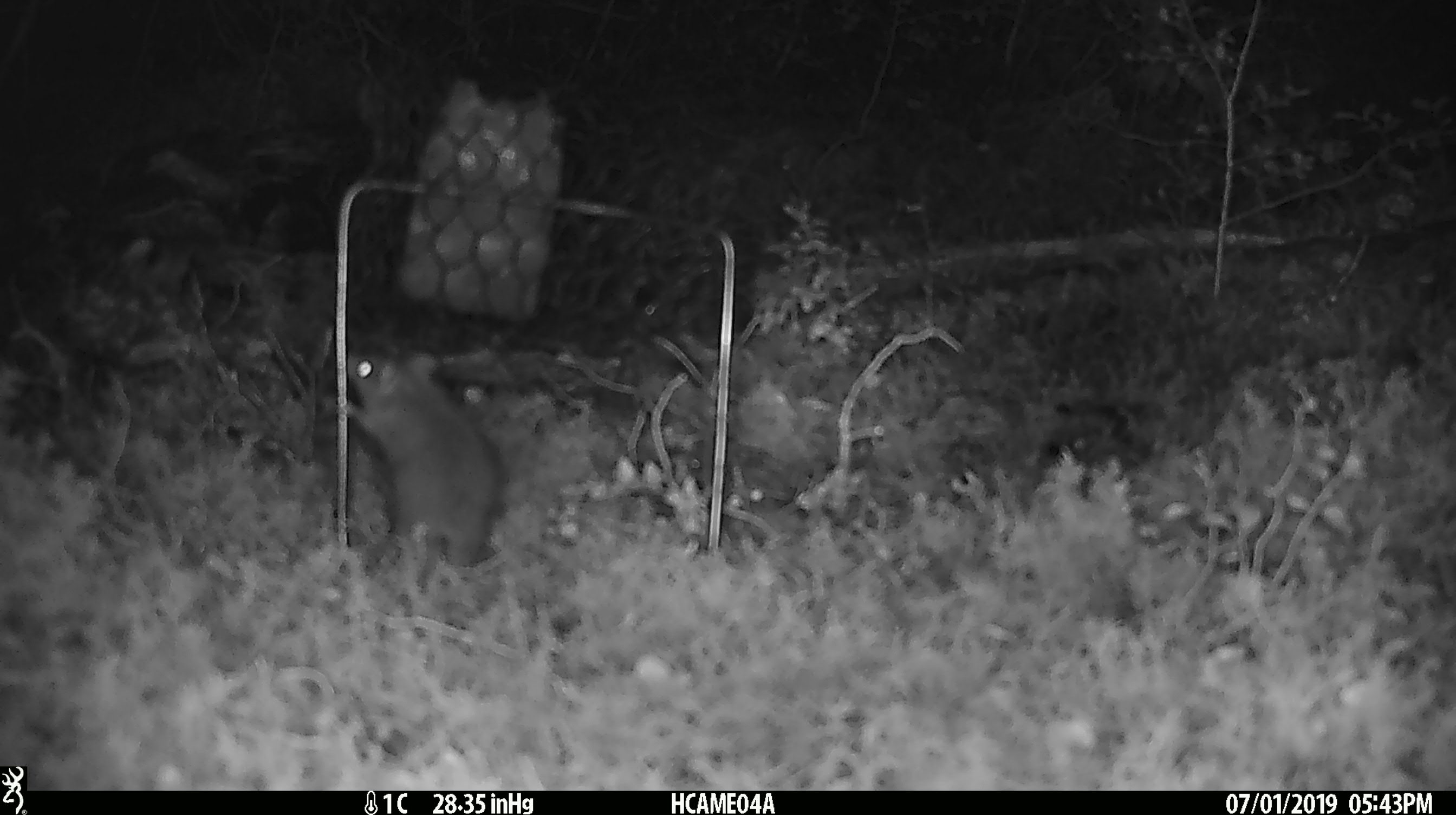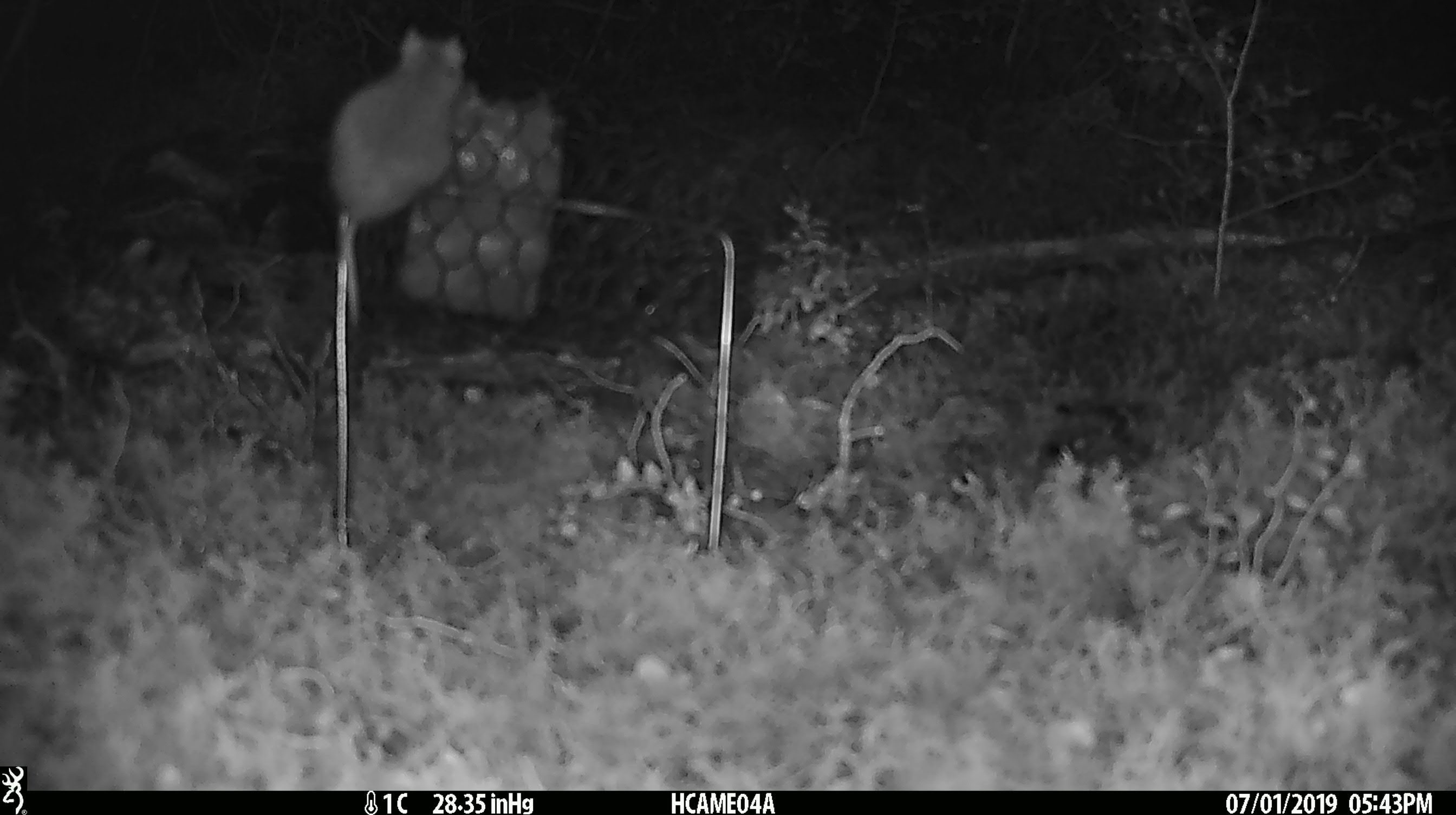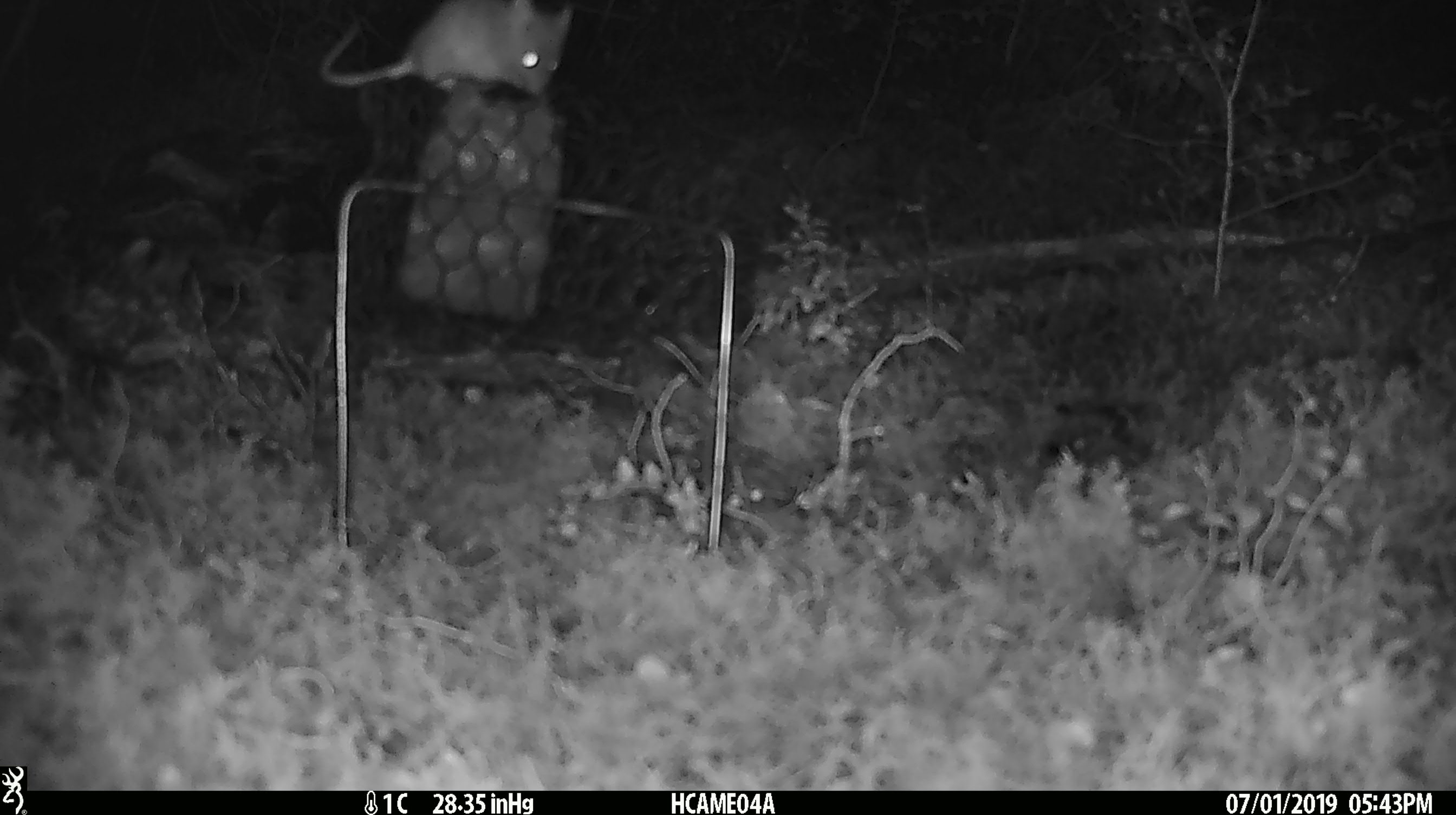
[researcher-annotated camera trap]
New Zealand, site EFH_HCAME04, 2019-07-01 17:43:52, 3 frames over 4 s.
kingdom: Animalia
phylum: Chordata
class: Mammalia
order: Rodentia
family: Muridae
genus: Mus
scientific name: Mus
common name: mouse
Mouse (Mus).